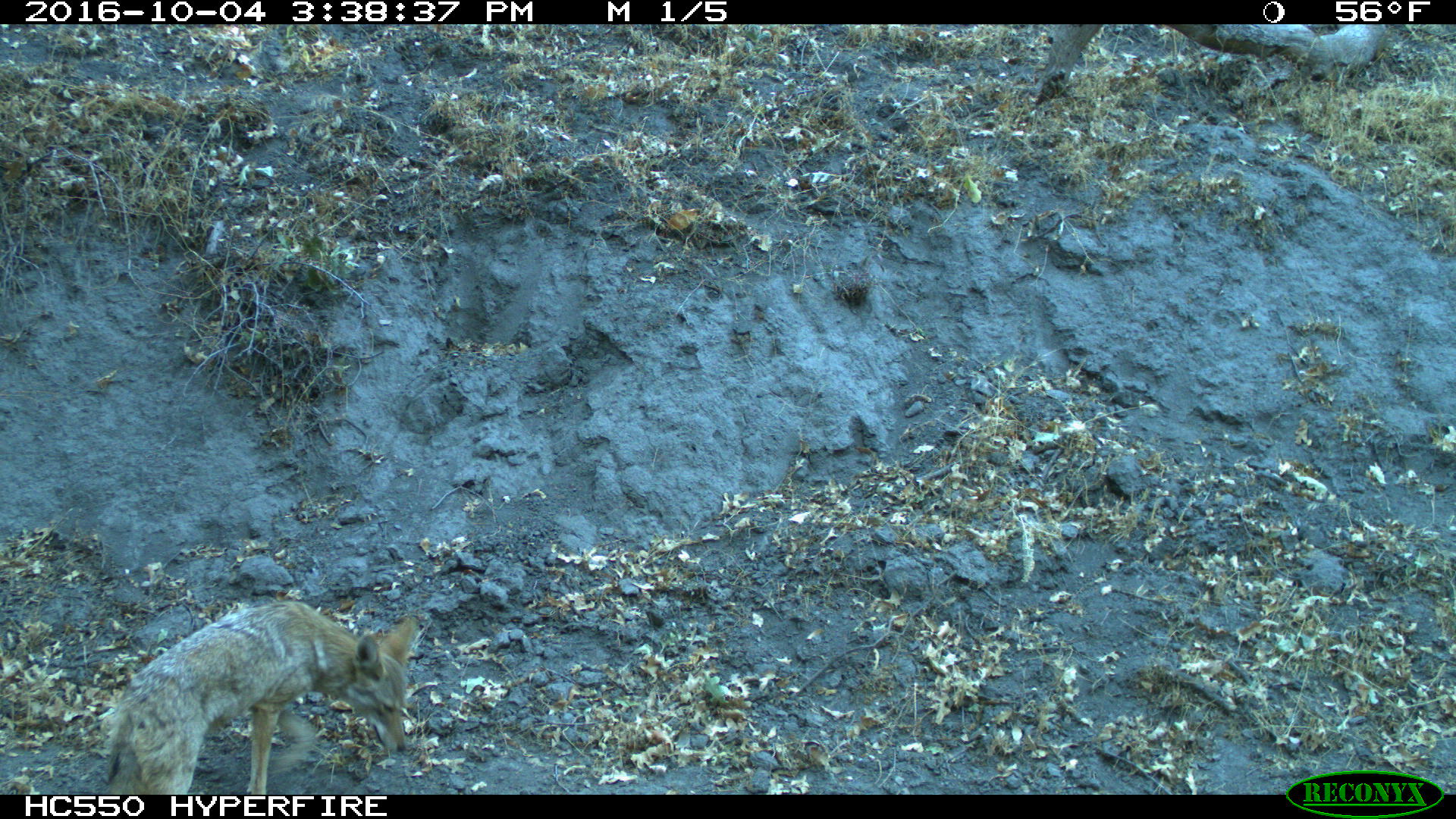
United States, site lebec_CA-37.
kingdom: Animalia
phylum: Chordata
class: Mammalia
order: Carnivora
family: Canidae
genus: Canis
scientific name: Canis latrans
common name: coyote